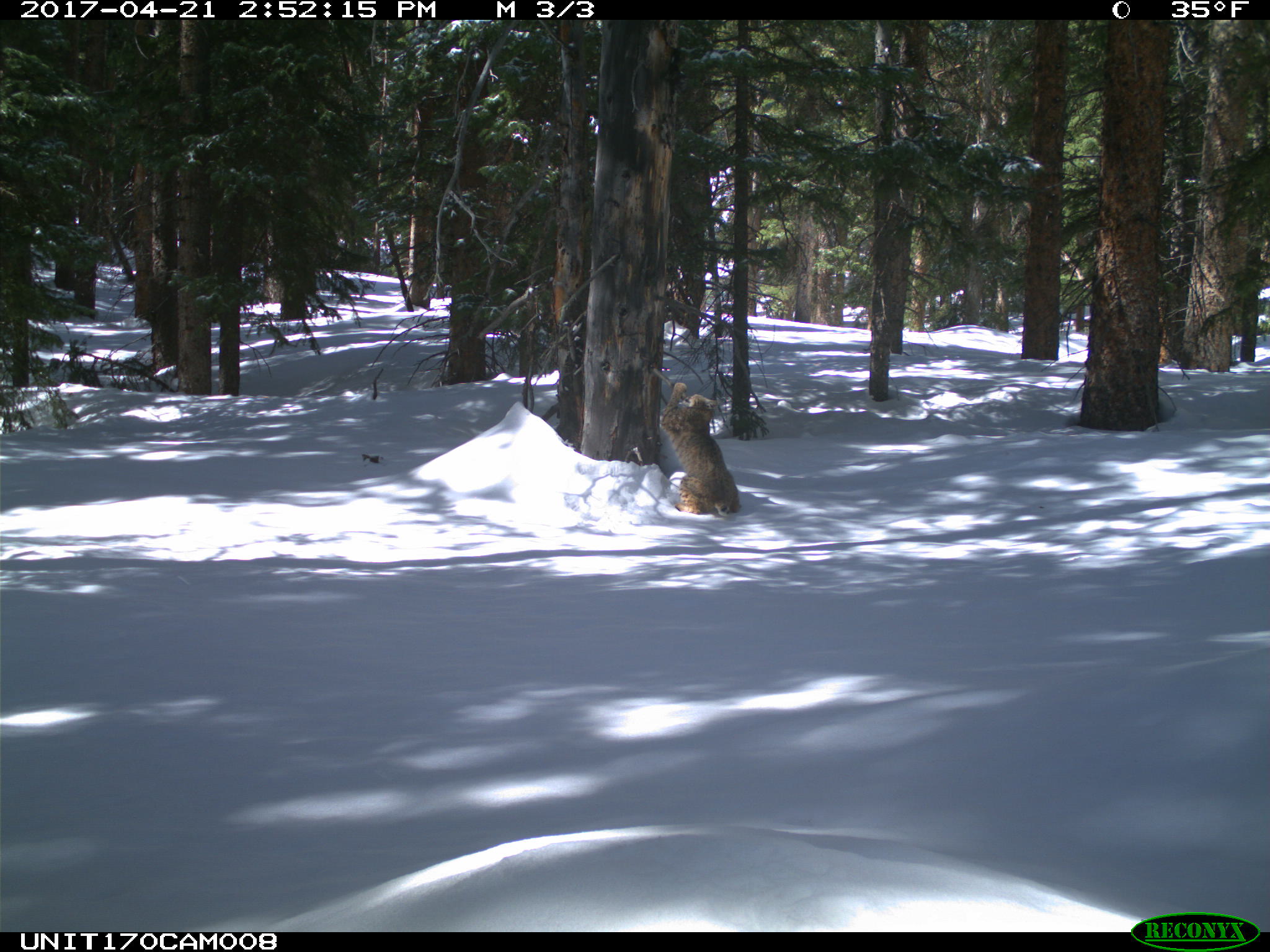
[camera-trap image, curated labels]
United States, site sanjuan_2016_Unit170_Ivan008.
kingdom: Animalia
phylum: Chordata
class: Mammalia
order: Carnivora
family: Felidae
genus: Lynx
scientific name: Lynx rufus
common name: bobcat